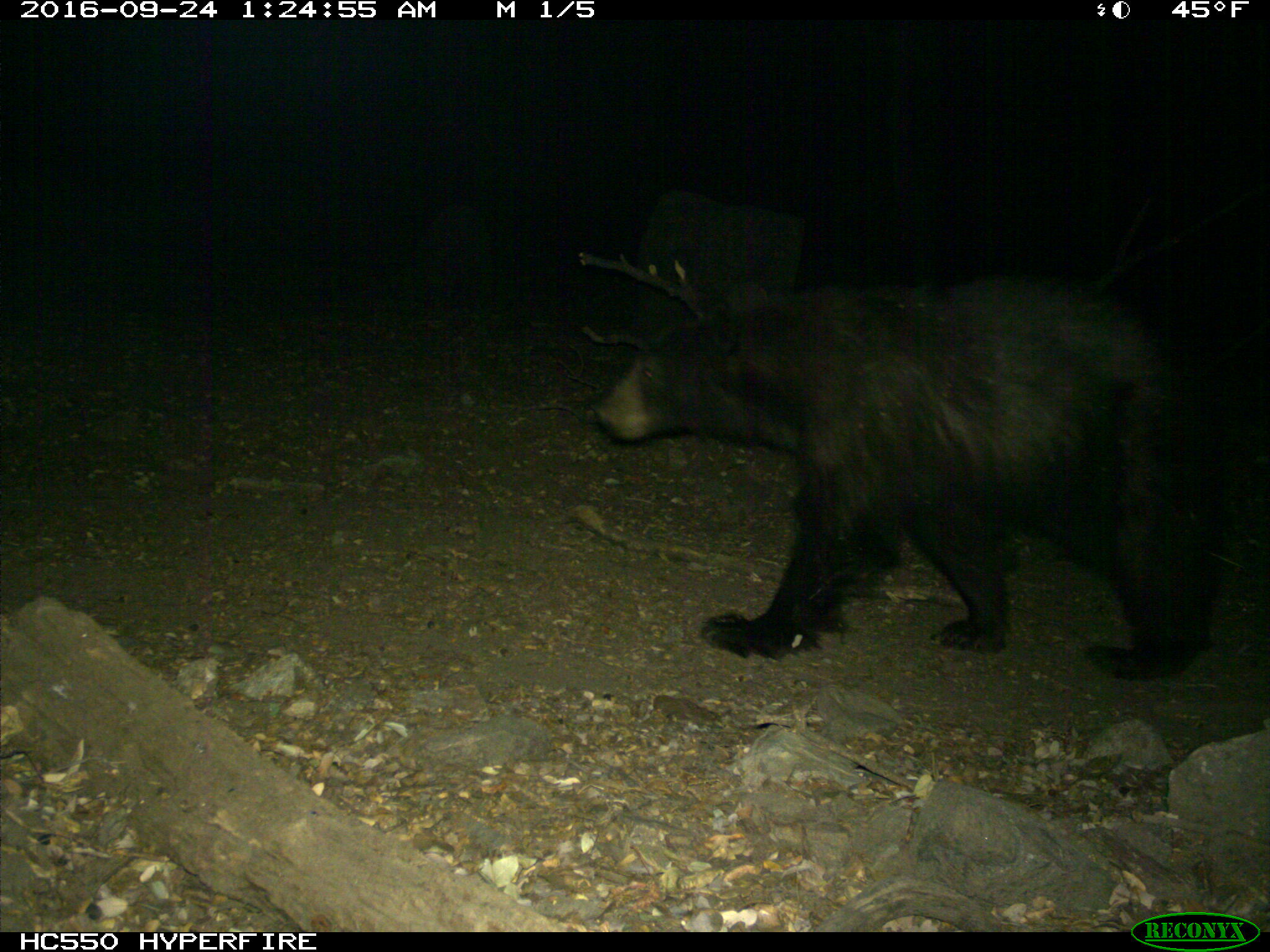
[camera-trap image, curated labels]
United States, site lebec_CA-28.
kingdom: Animalia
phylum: Chordata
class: Mammalia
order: Carnivora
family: Ursidae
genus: Ursus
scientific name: Ursus americanus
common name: american black bear